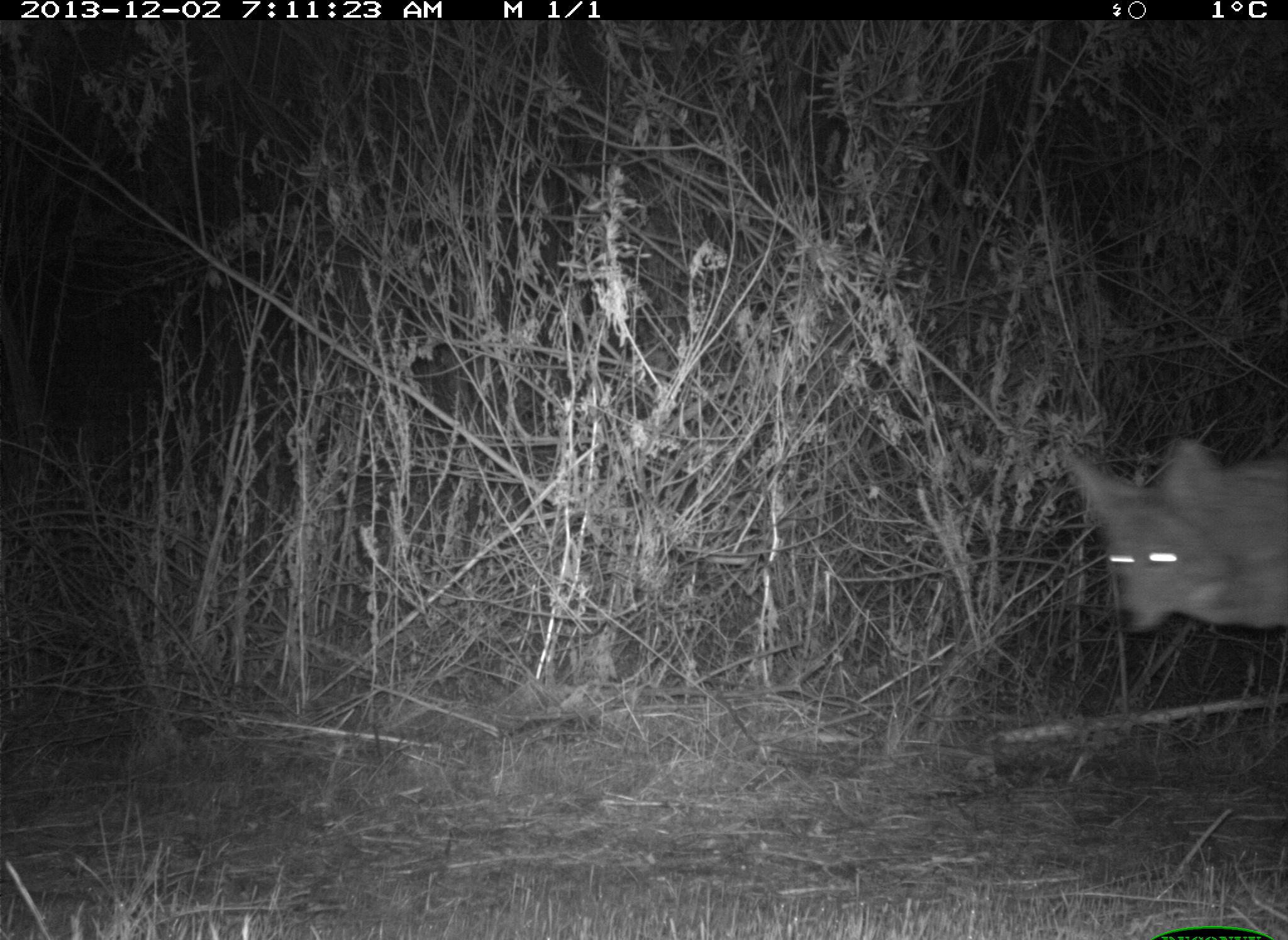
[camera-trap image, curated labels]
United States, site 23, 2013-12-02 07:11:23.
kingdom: Animalia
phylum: Chordata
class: Mammalia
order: Carnivora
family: Canidae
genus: Canis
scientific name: Canis latrans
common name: coyote